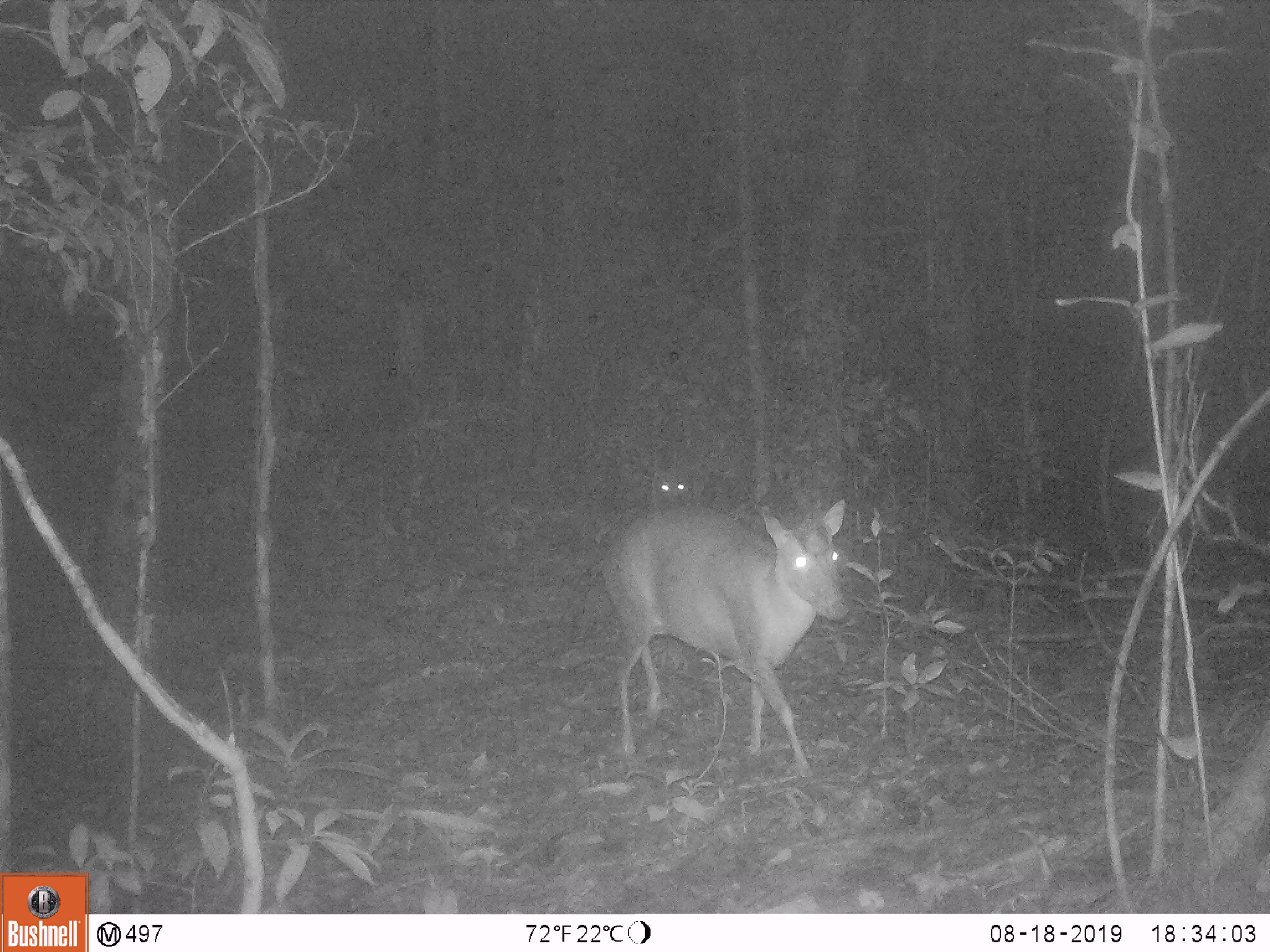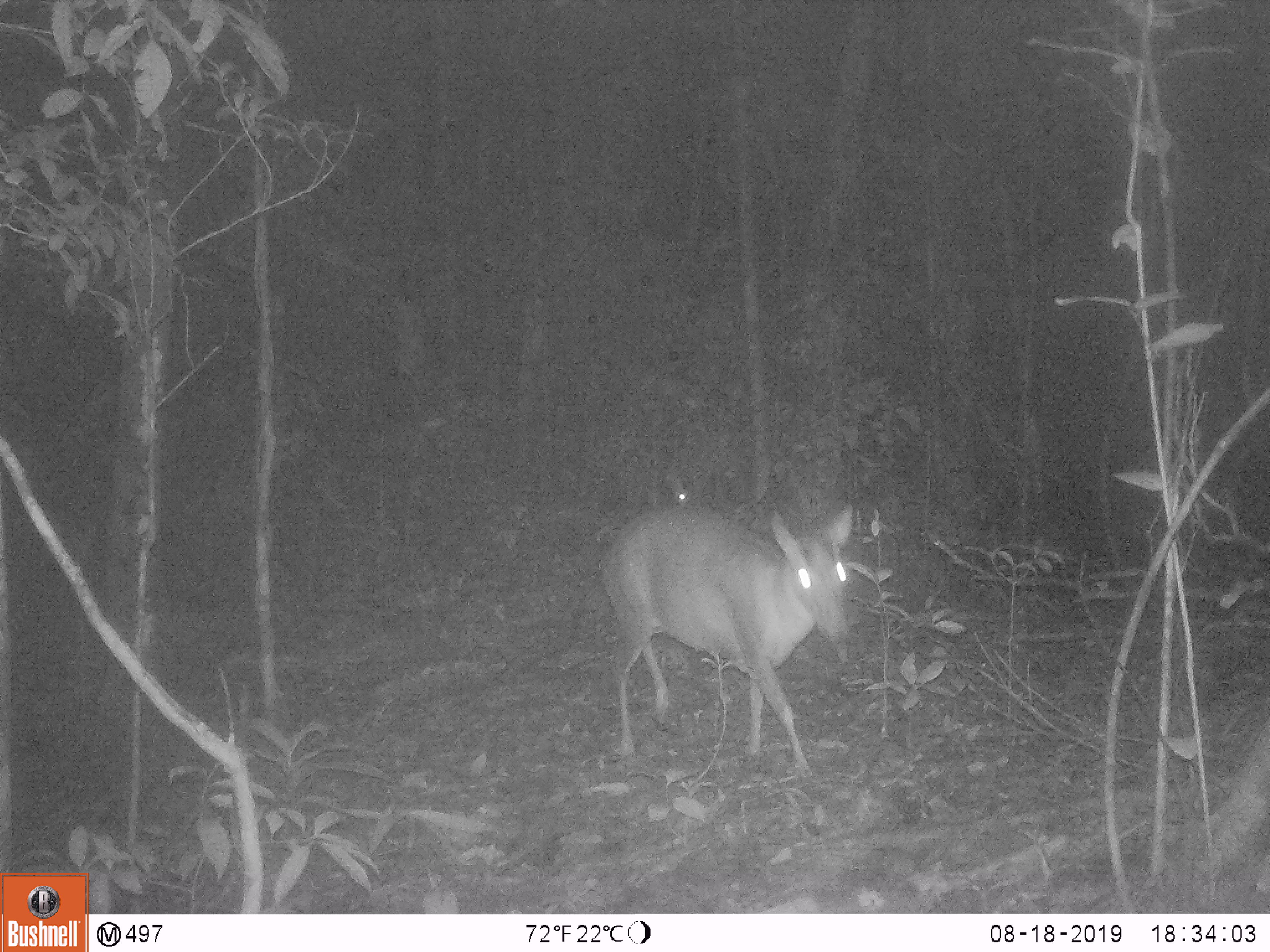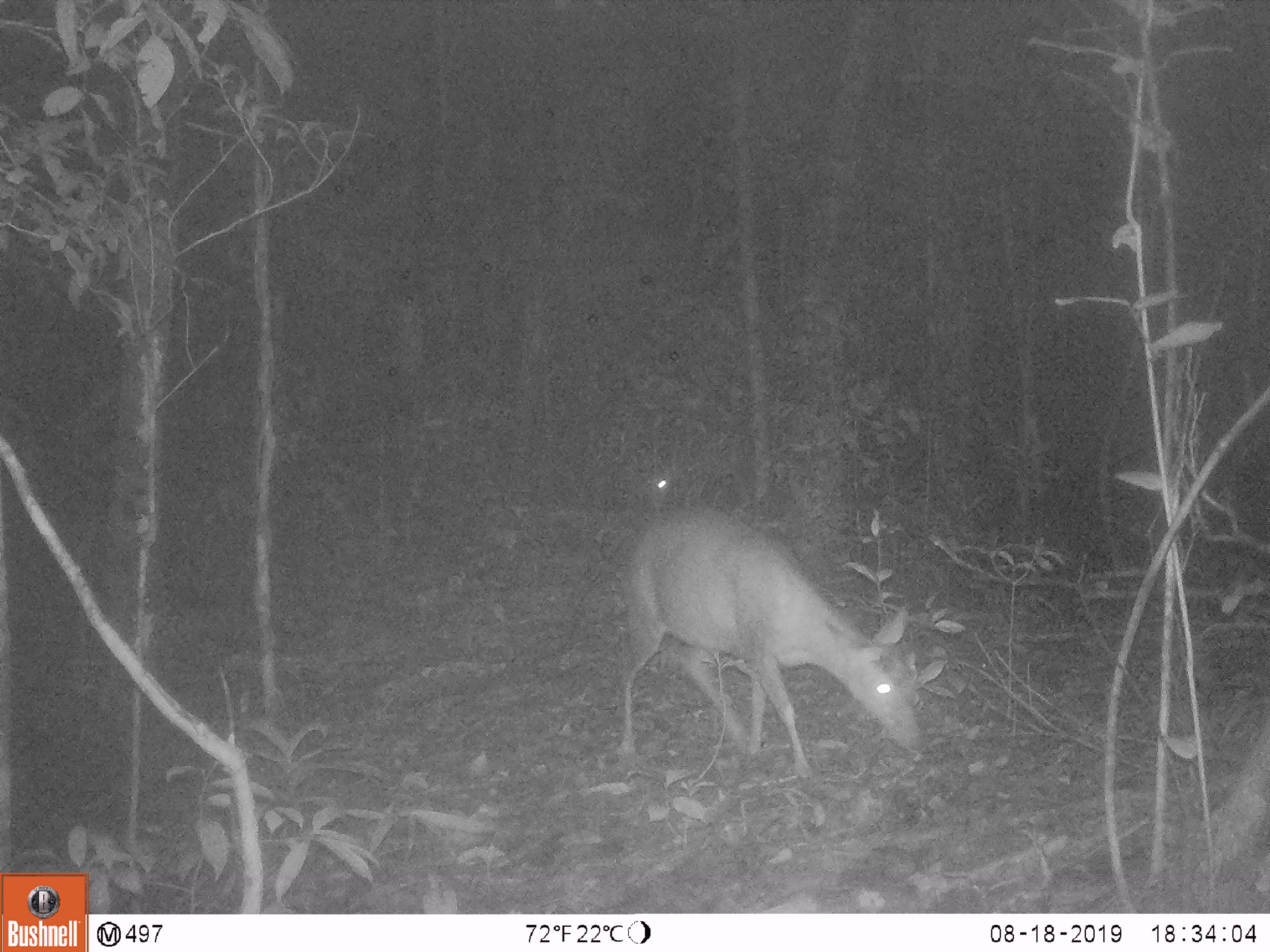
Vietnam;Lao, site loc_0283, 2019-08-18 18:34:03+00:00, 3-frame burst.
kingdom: Animalia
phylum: Chordata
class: Mammalia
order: Artiodactyla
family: Cervidae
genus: Muntiacus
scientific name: Muntiacus rooseveltorum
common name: roosevelt's muntjac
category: roosevelts muntjac group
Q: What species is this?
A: Roosevelts muntjac group (roosevelt's muntjac) (Muntiacus rooseveltorum).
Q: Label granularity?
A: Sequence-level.